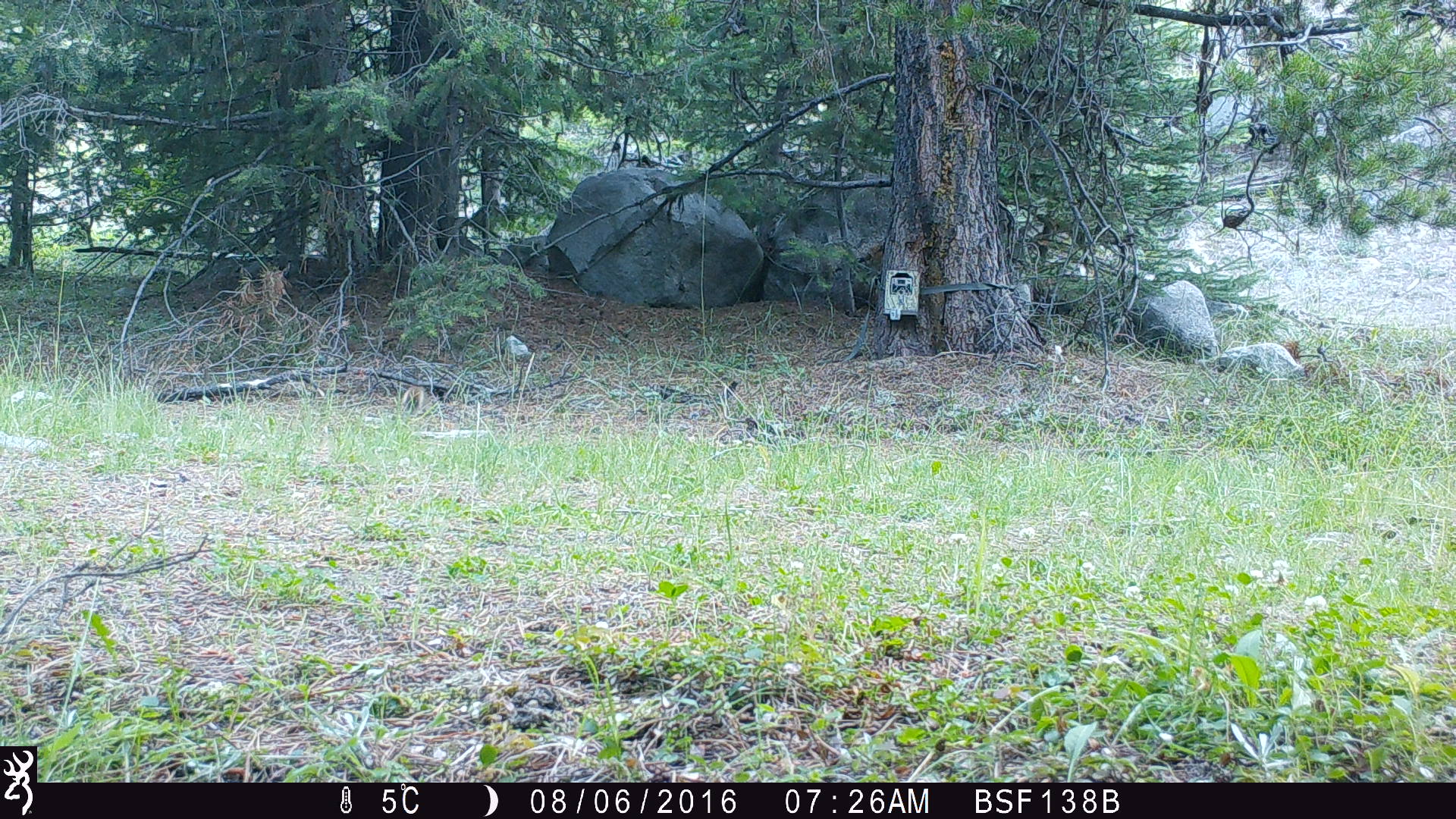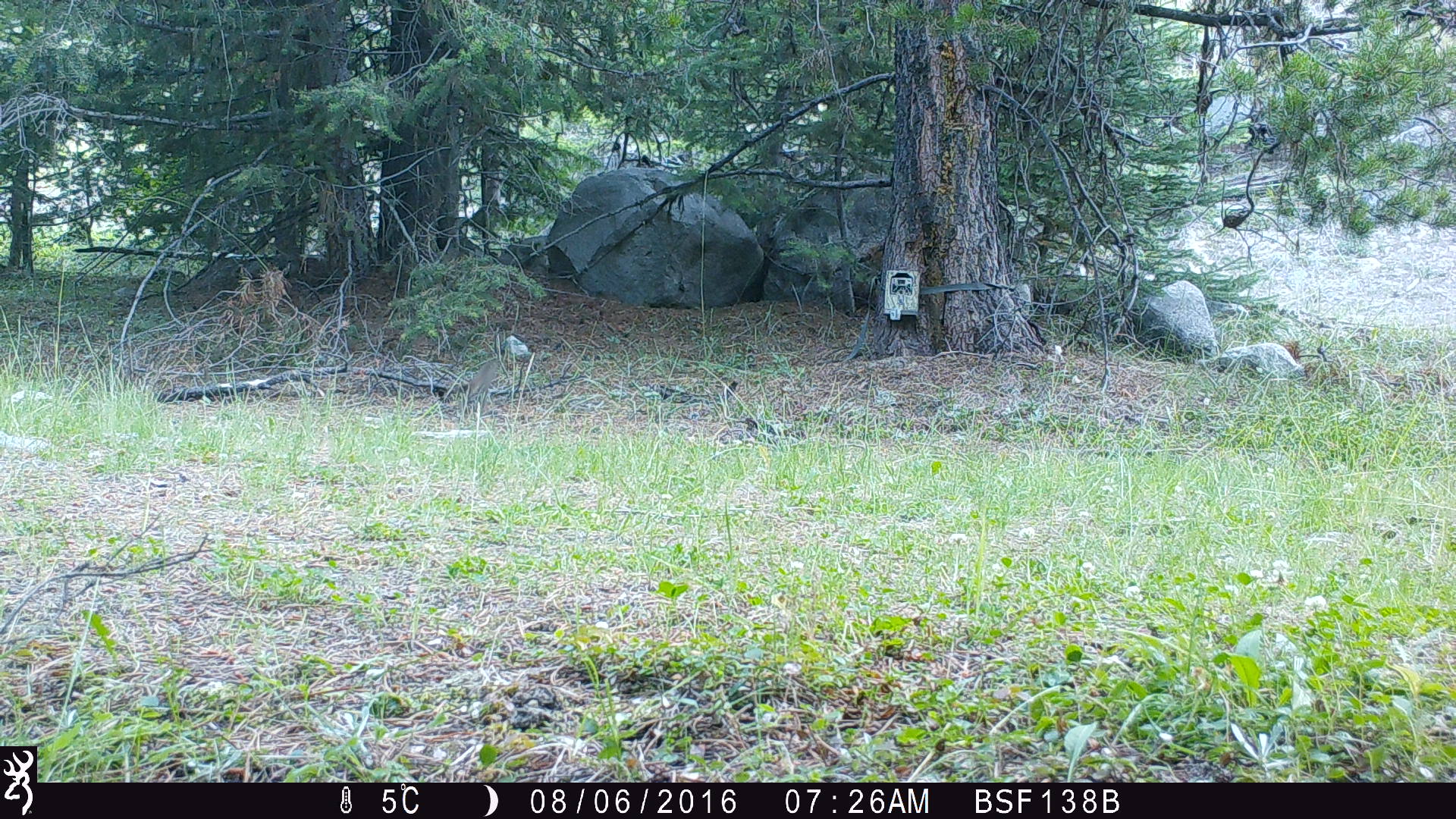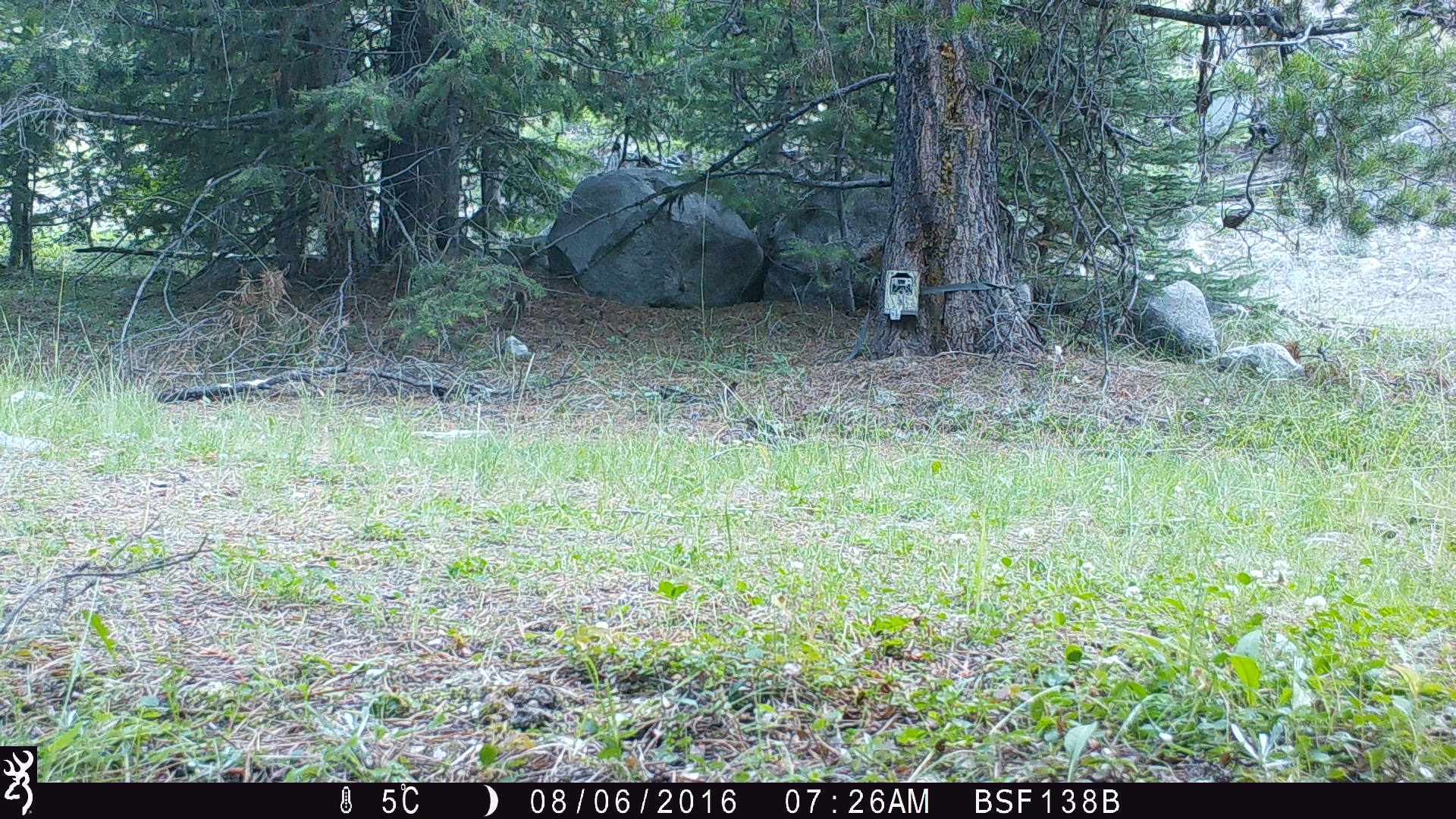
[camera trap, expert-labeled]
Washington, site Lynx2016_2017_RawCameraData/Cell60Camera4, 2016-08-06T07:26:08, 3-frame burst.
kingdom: Animalia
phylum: Chordata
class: Mammalia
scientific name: Mammalia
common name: small mammal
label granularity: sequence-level